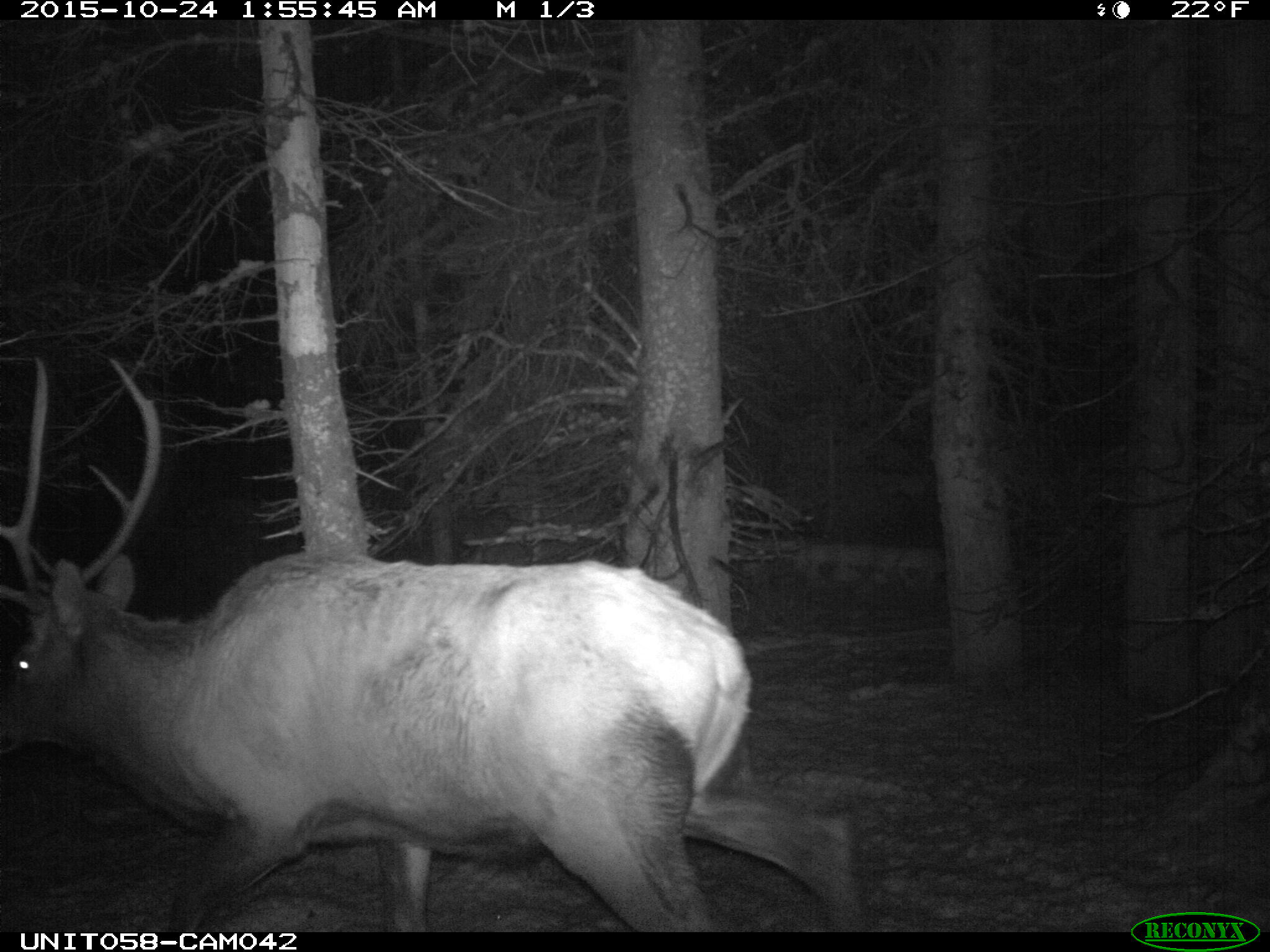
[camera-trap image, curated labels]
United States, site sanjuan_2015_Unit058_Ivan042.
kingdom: Animalia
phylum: Chordata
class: Mammalia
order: Artiodactyla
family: Cervidae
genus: Cervus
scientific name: Cervus elaphus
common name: red deer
Cervus elaphus (red deer).